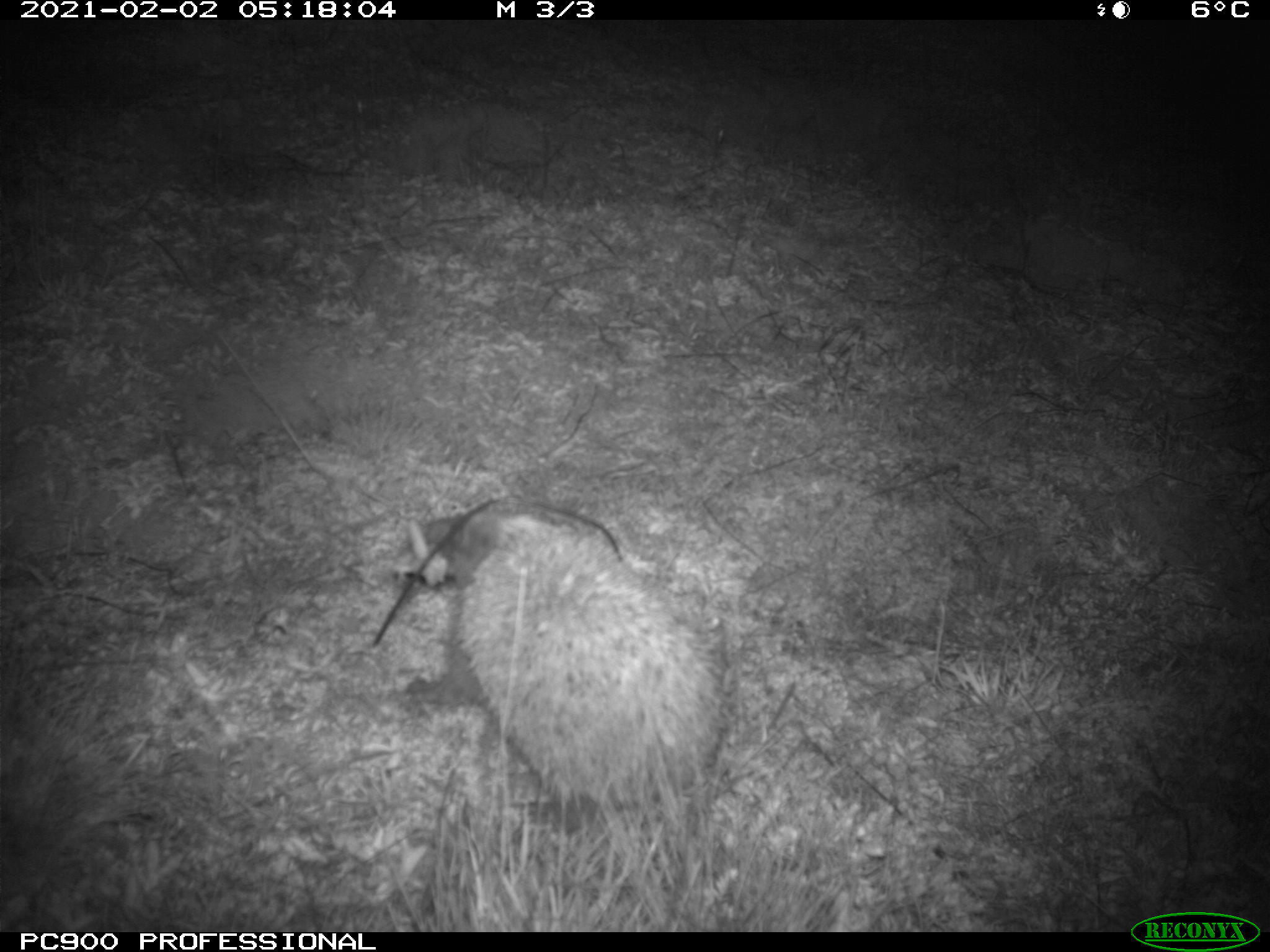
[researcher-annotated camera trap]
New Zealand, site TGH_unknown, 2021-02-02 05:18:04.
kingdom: Animalia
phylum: Chordata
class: Mammalia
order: Eulipotyphla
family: Erinaceidae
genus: Erinaceus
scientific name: Erinaceus europaeus europaeus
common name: european hedgehog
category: hedgehog